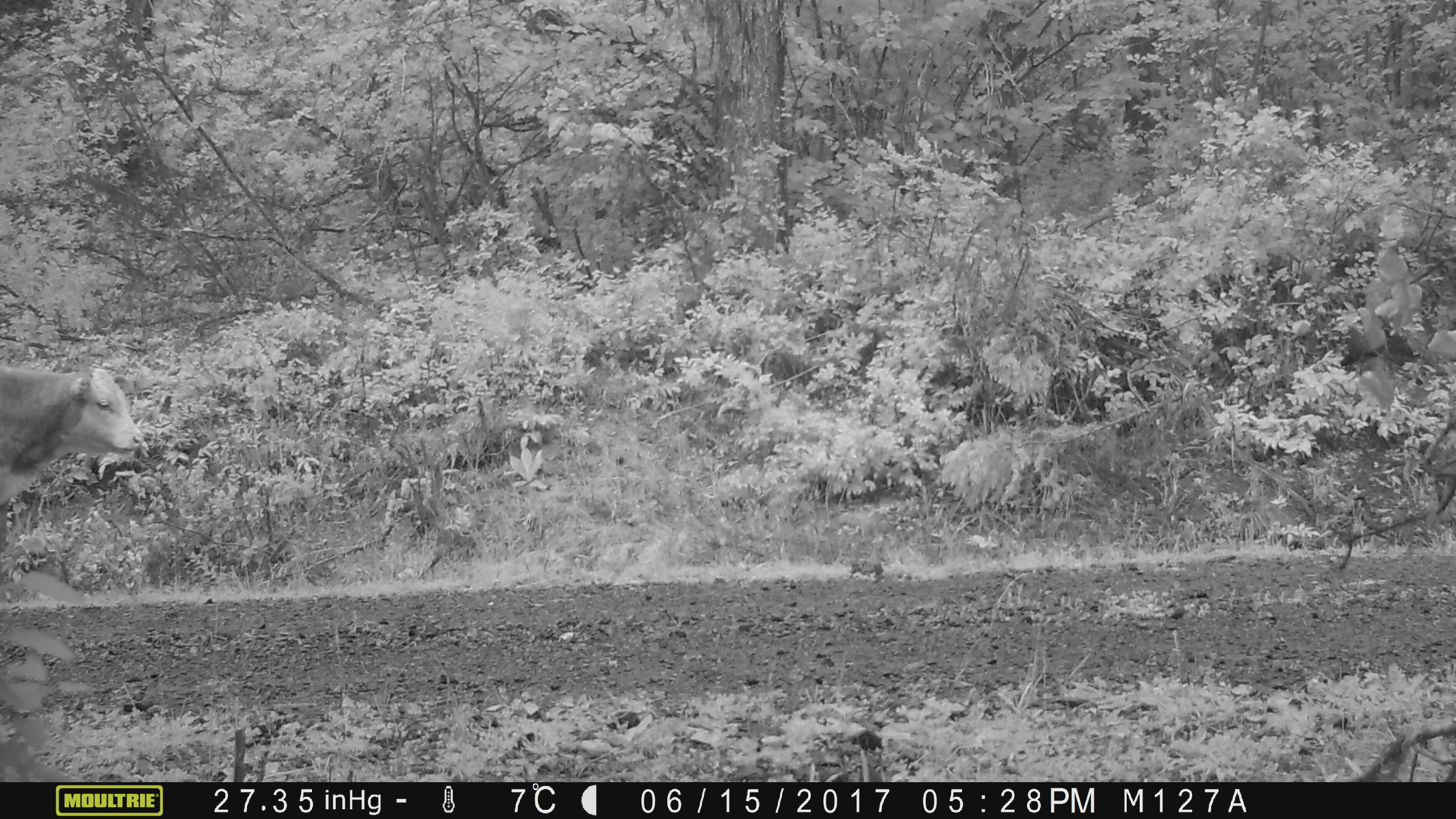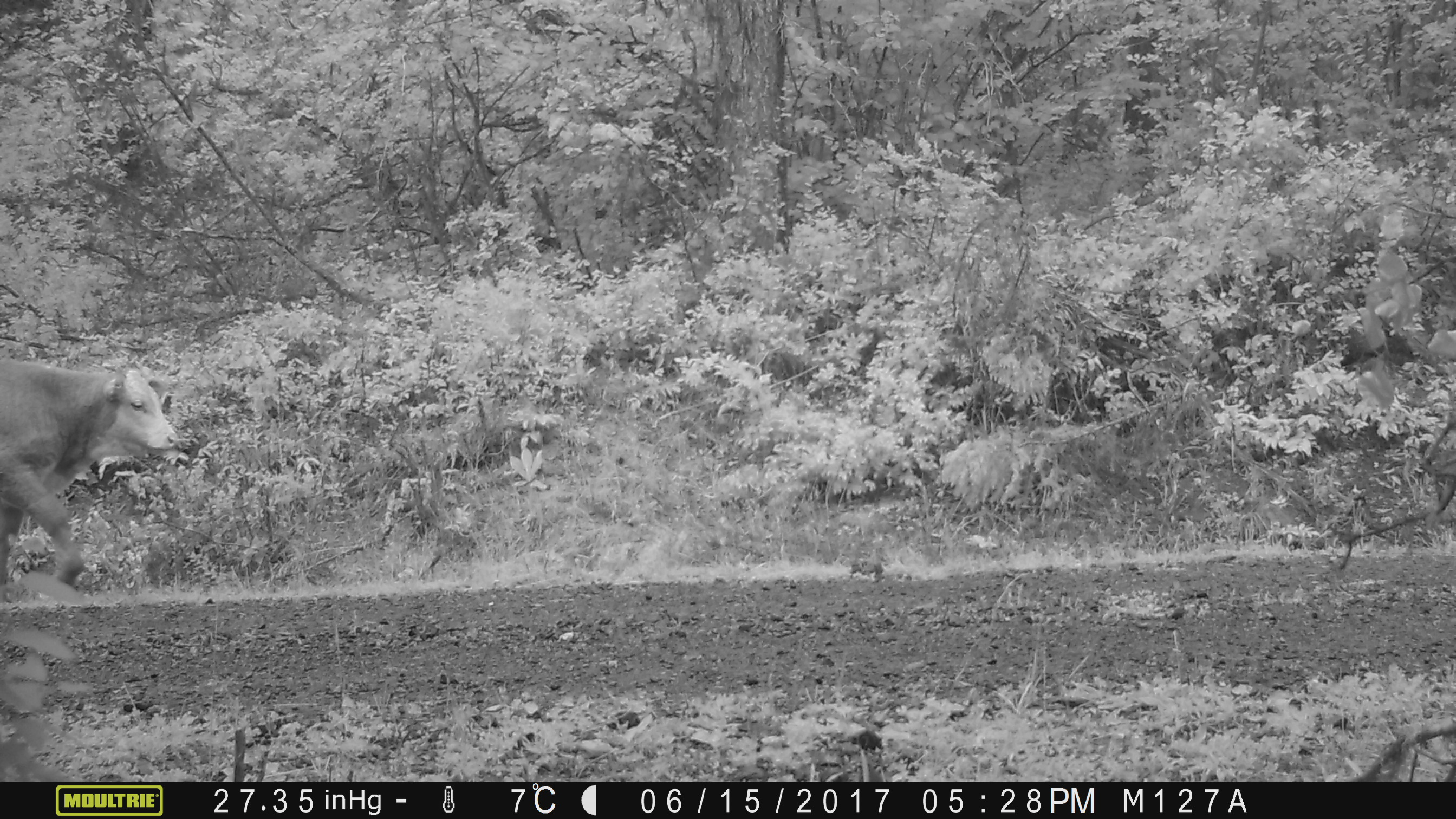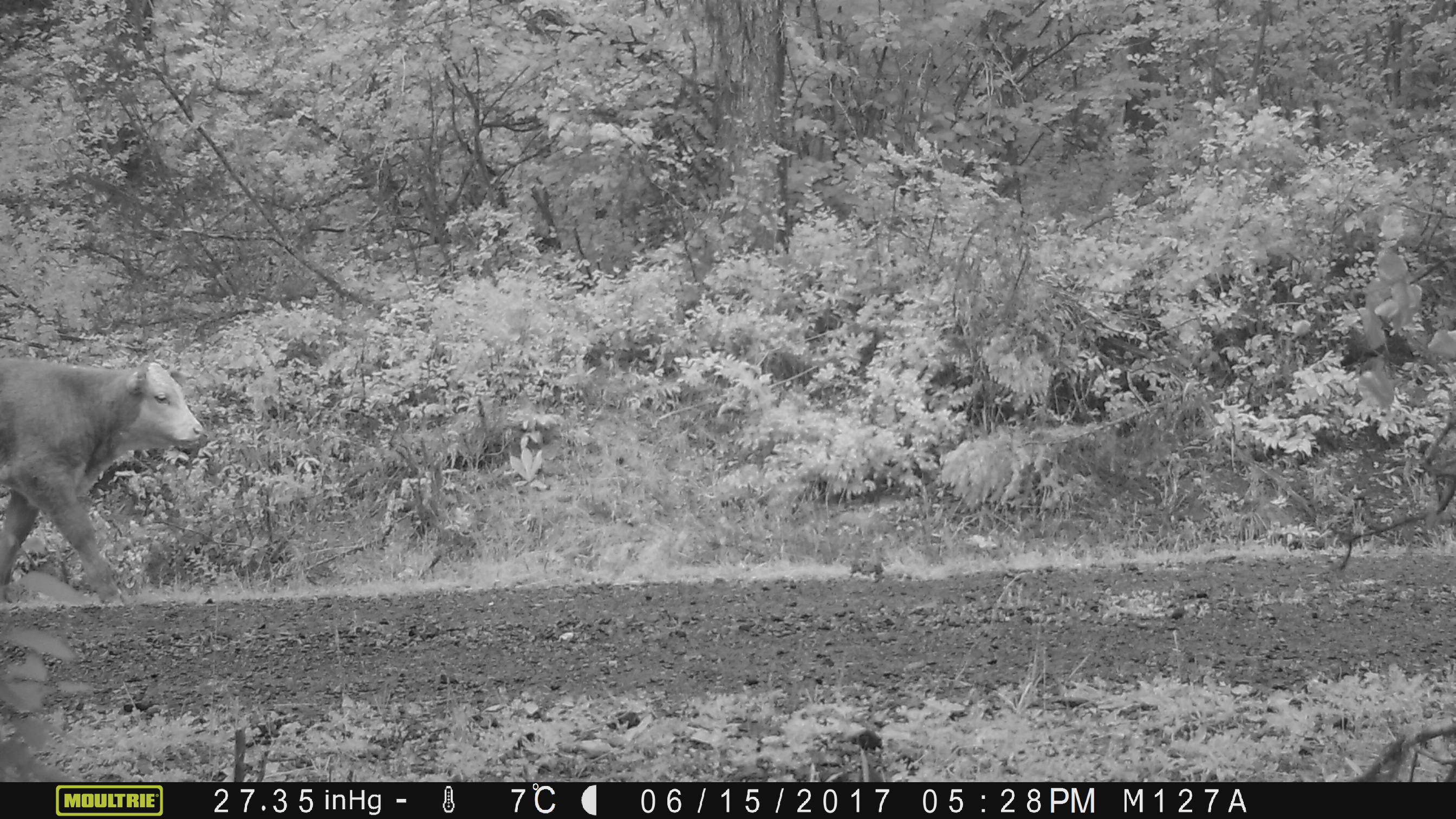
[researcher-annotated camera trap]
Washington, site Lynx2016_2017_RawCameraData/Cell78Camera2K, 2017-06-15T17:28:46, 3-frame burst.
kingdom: Animalia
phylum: Chordata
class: Mammalia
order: Artiodactyla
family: Bovidae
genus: Bos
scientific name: Bos taurus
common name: domestic cattle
Domestic cattle (Bos taurus). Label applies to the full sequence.